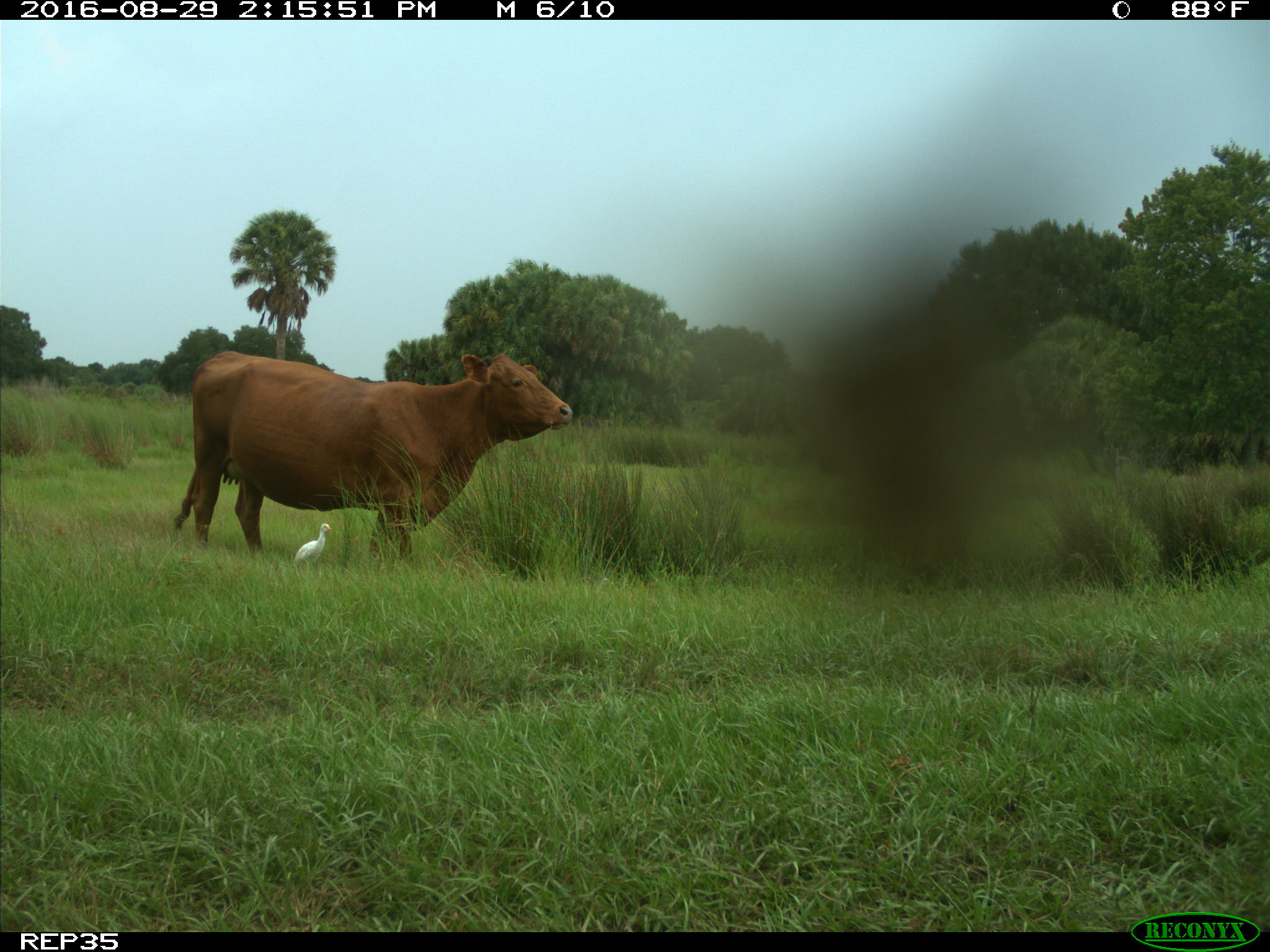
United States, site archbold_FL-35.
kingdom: Animalia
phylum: Chordata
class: Mammalia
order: Artiodactyla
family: Bovidae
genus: Bos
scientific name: Bos taurus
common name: domestic cow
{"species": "Bos taurus (domestic cow)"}